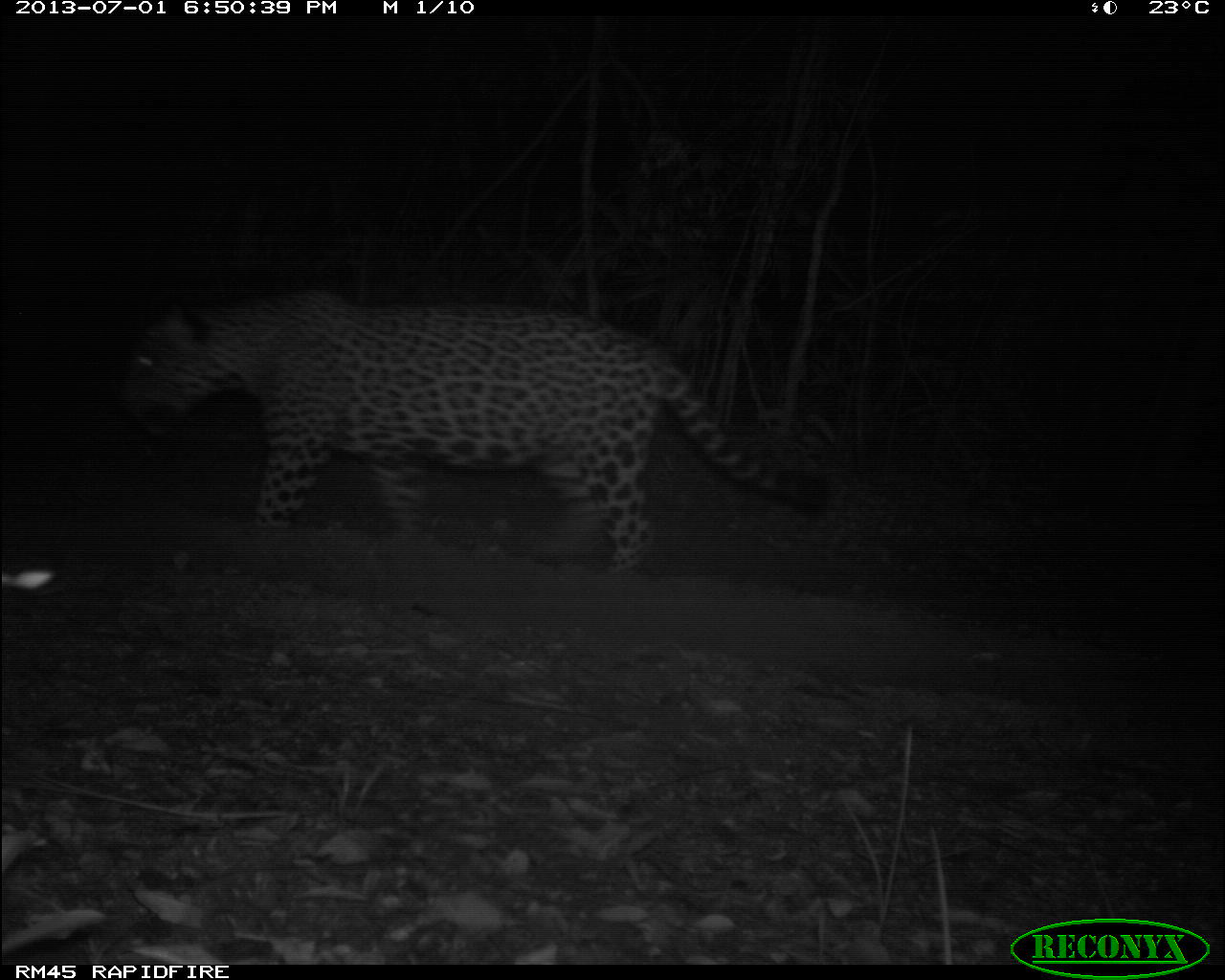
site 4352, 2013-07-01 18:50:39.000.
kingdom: Animalia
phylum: Chordata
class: Mammalia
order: Carnivora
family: Felidae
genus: Panthera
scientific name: Panthera onca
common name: jaguar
Panthera onca (jaguar), count 1, sex male.